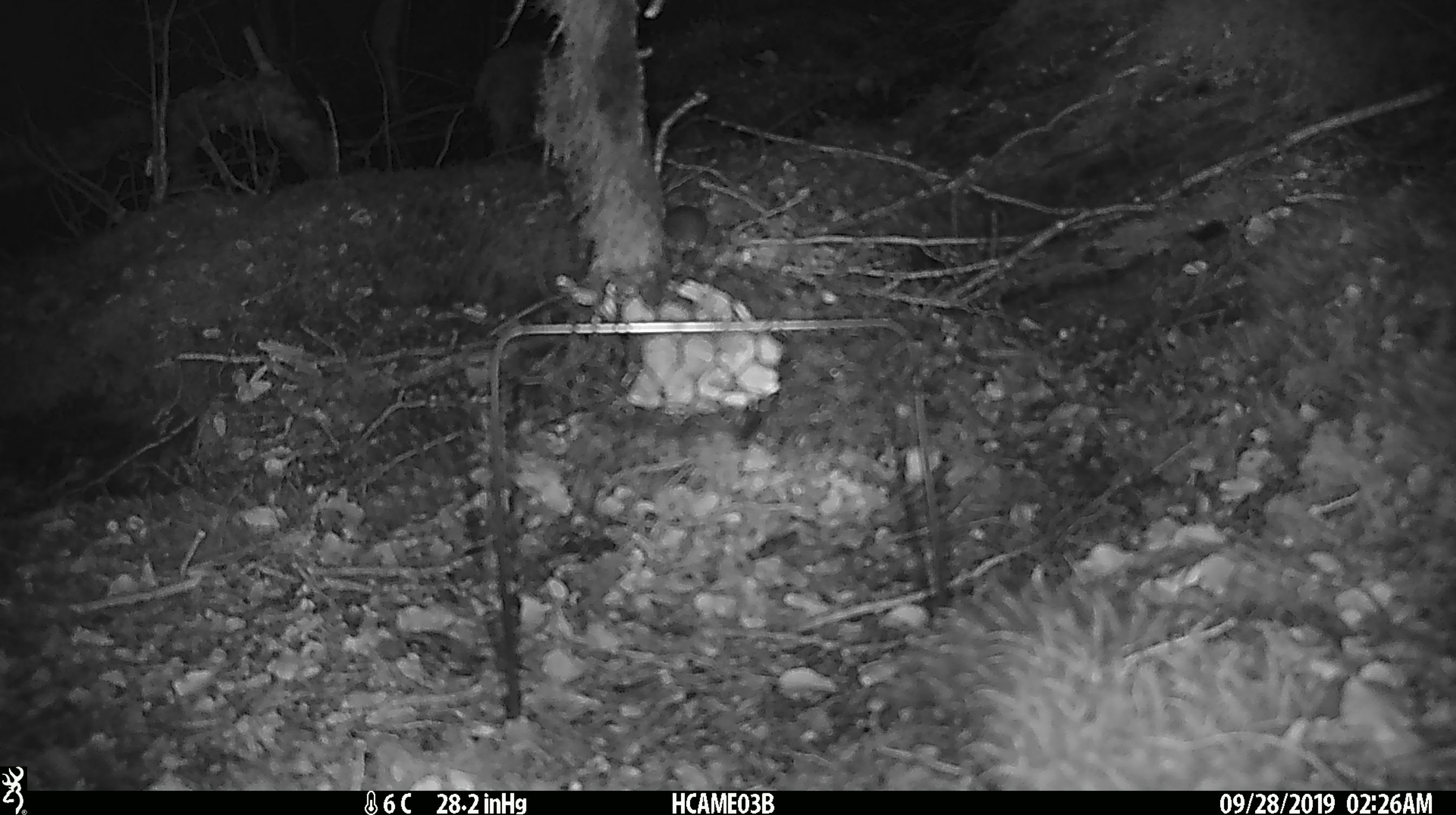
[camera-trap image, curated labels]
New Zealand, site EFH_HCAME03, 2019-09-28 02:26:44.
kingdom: Animalia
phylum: Chordata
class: Mammalia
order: Rodentia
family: Muridae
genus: Mus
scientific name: Mus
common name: mouse